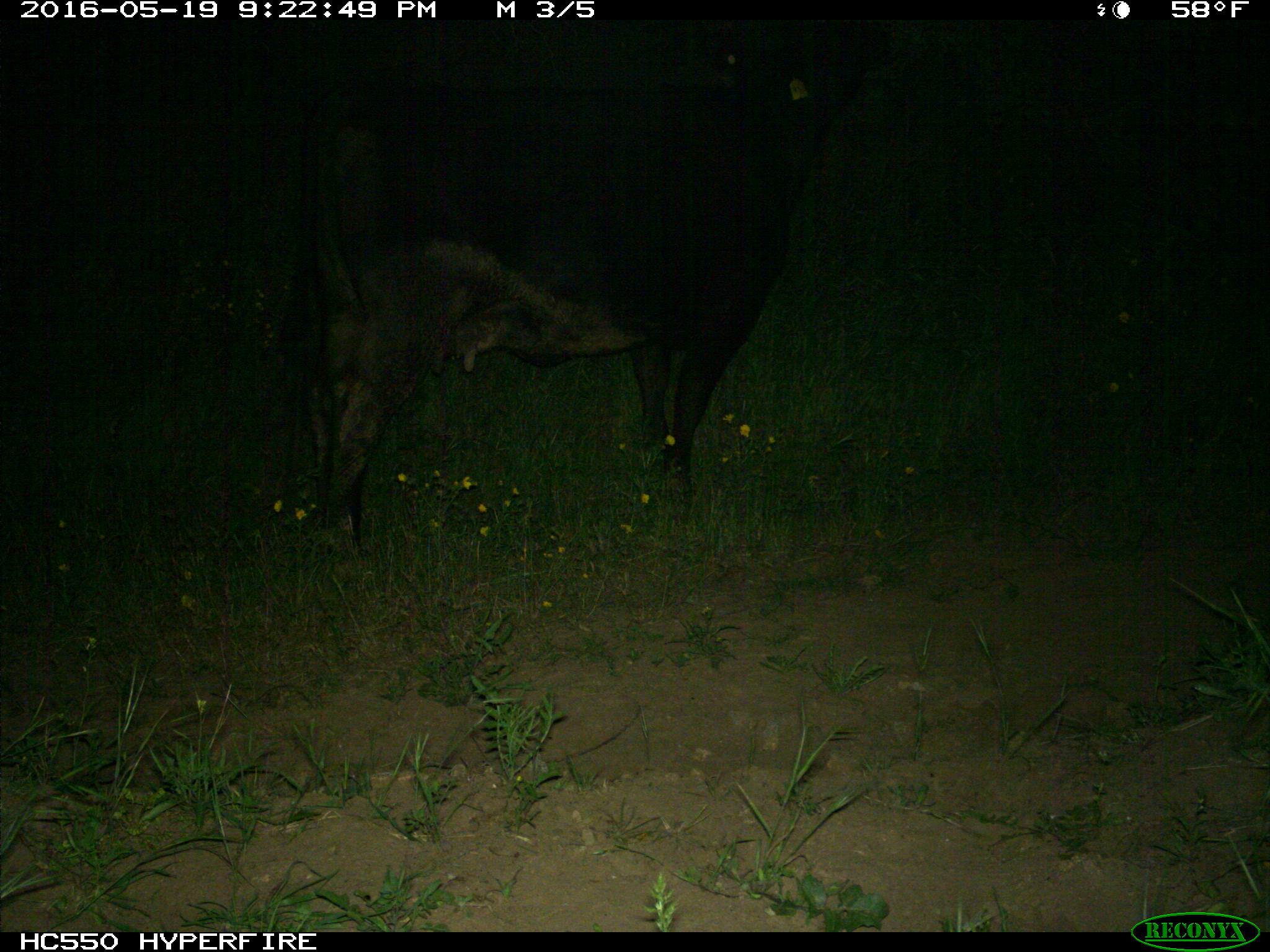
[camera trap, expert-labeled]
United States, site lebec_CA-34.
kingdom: Animalia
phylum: Chordata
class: Mammalia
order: Artiodactyla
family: Bovidae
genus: Bos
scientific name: Bos taurus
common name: domestic cow